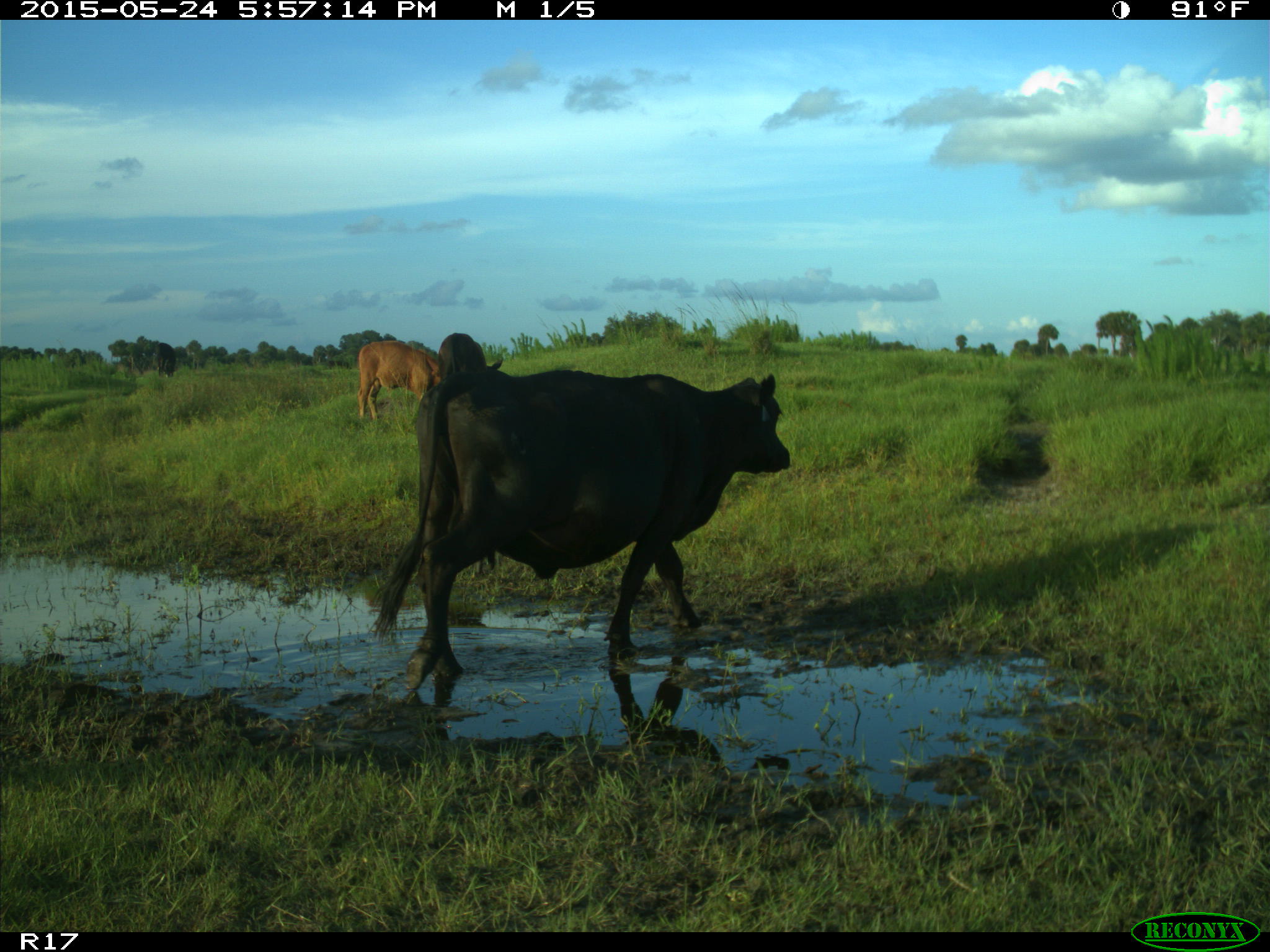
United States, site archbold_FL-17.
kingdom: Animalia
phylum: Chordata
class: Mammalia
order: Artiodactyla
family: Bovidae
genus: Bos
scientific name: Bos taurus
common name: domestic cow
Bos taurus (domestic cow).